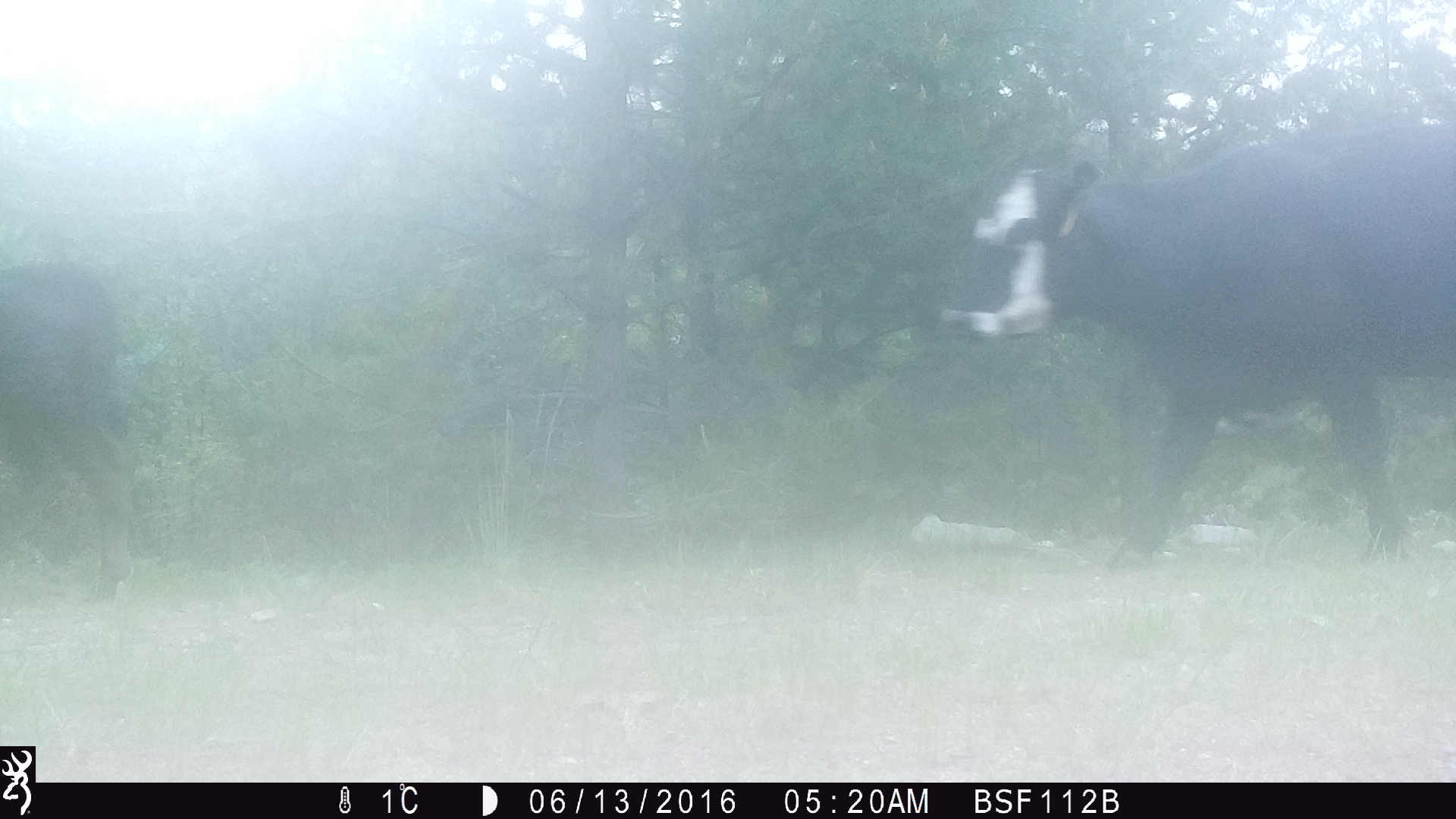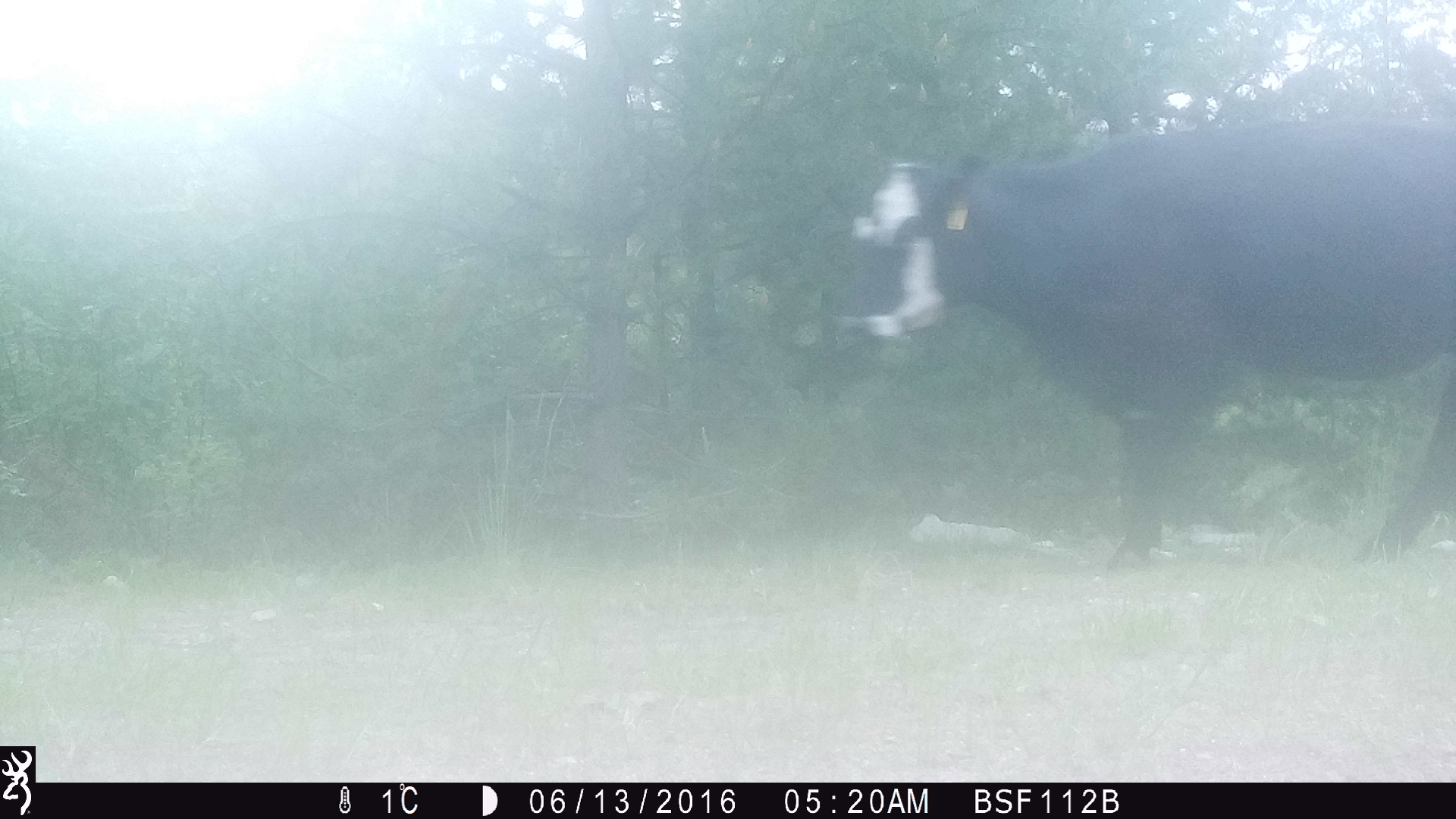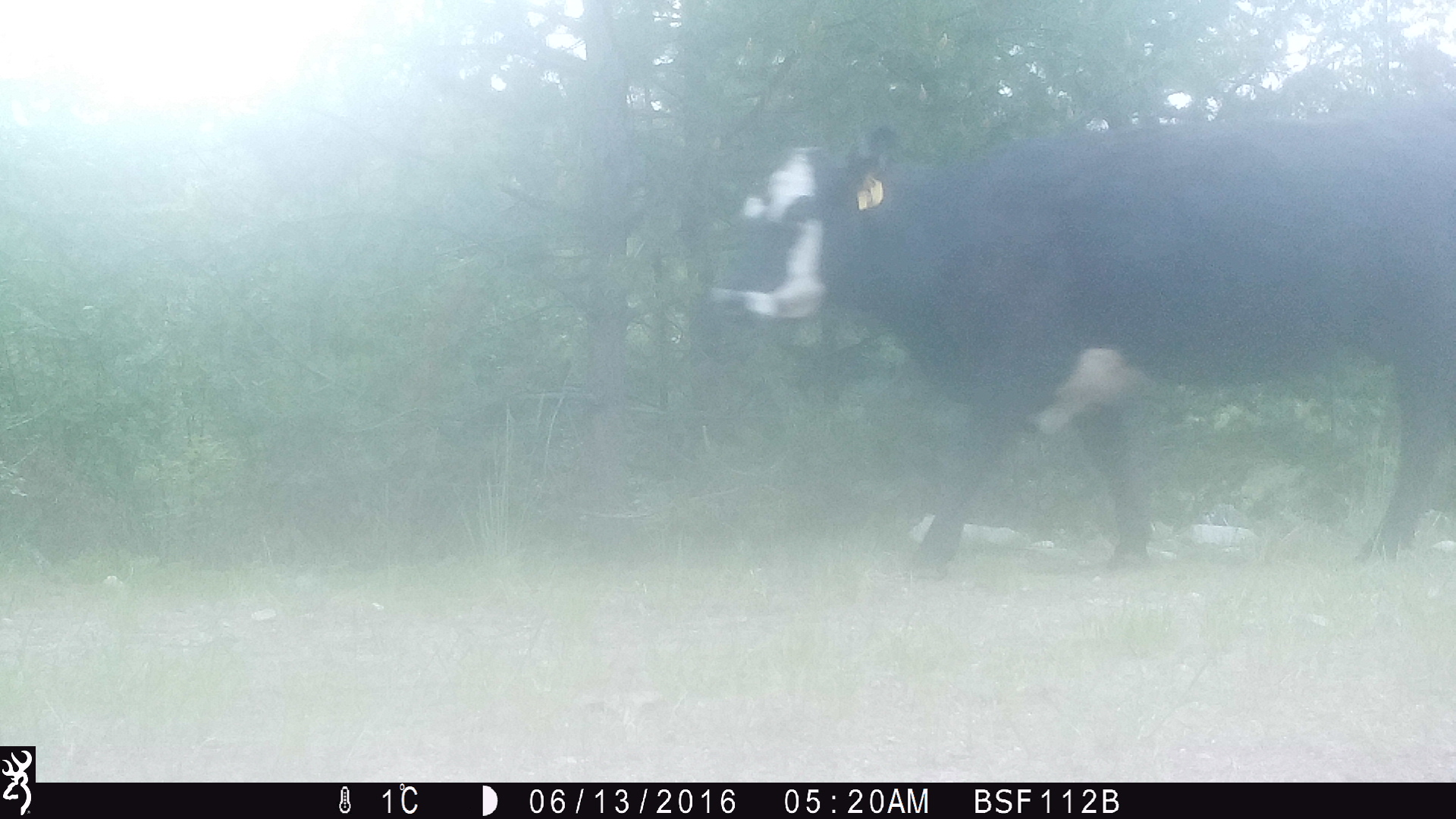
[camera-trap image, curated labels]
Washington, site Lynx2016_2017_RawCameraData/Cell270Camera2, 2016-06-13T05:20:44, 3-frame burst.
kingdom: Animalia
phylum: Chordata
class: Mammalia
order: Artiodactyla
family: Bovidae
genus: Bos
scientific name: Bos taurus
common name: domestic cattle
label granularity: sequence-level